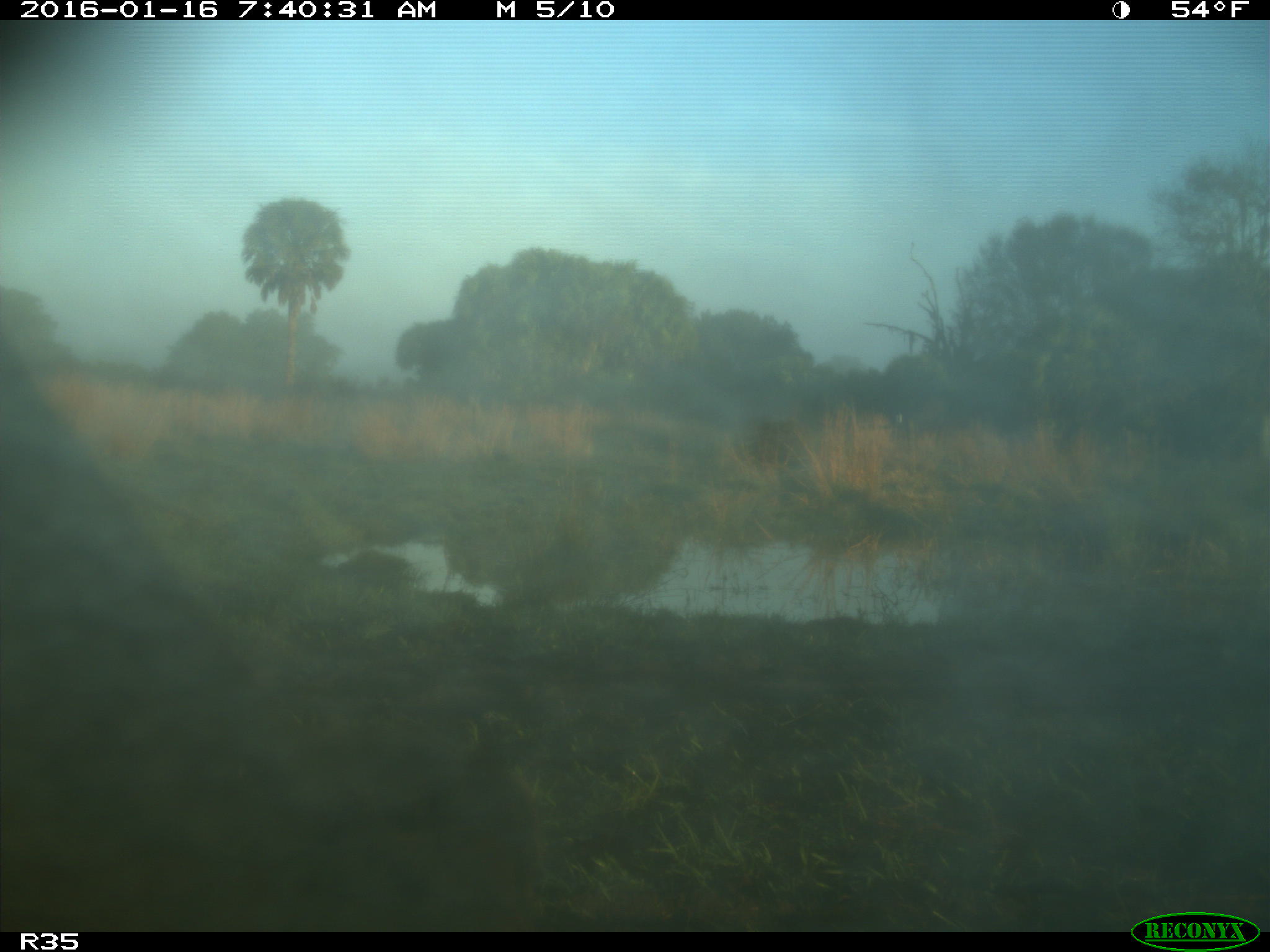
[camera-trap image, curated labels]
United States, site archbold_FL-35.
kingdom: Animalia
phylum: Chordata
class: Mammalia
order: Artiodactyla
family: Bovidae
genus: Bos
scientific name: Bos taurus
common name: domestic cow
Bos taurus (domestic cow).